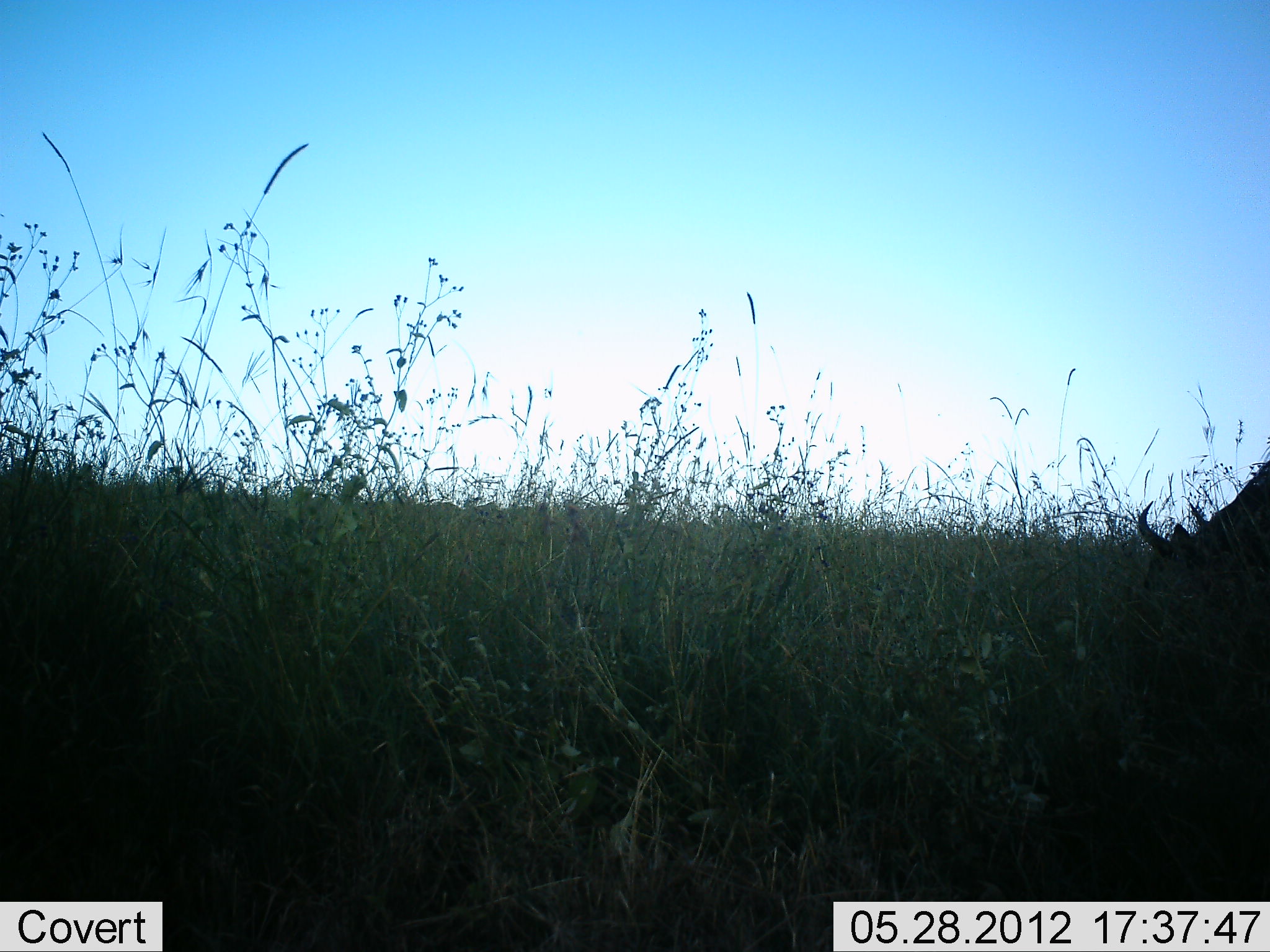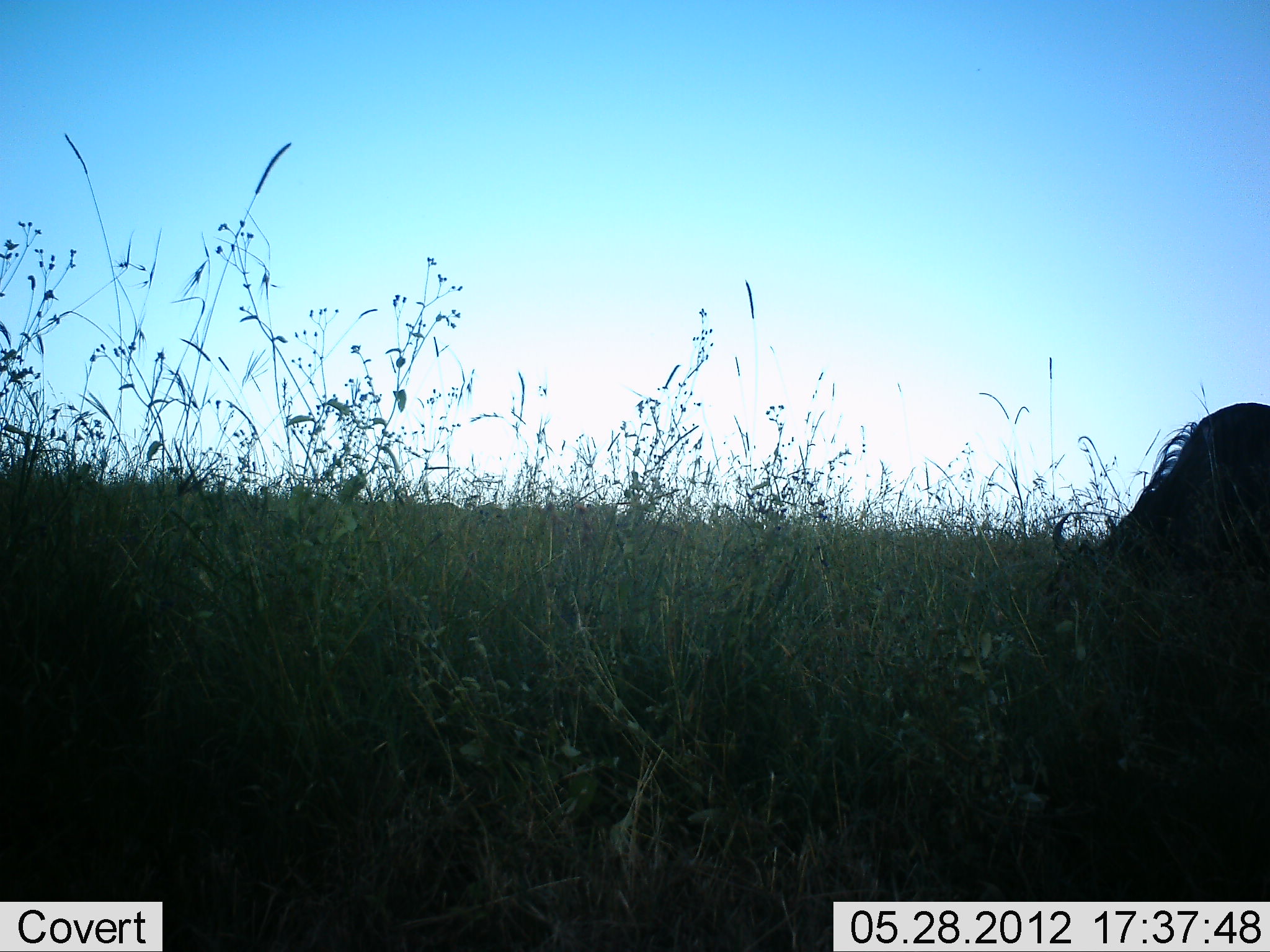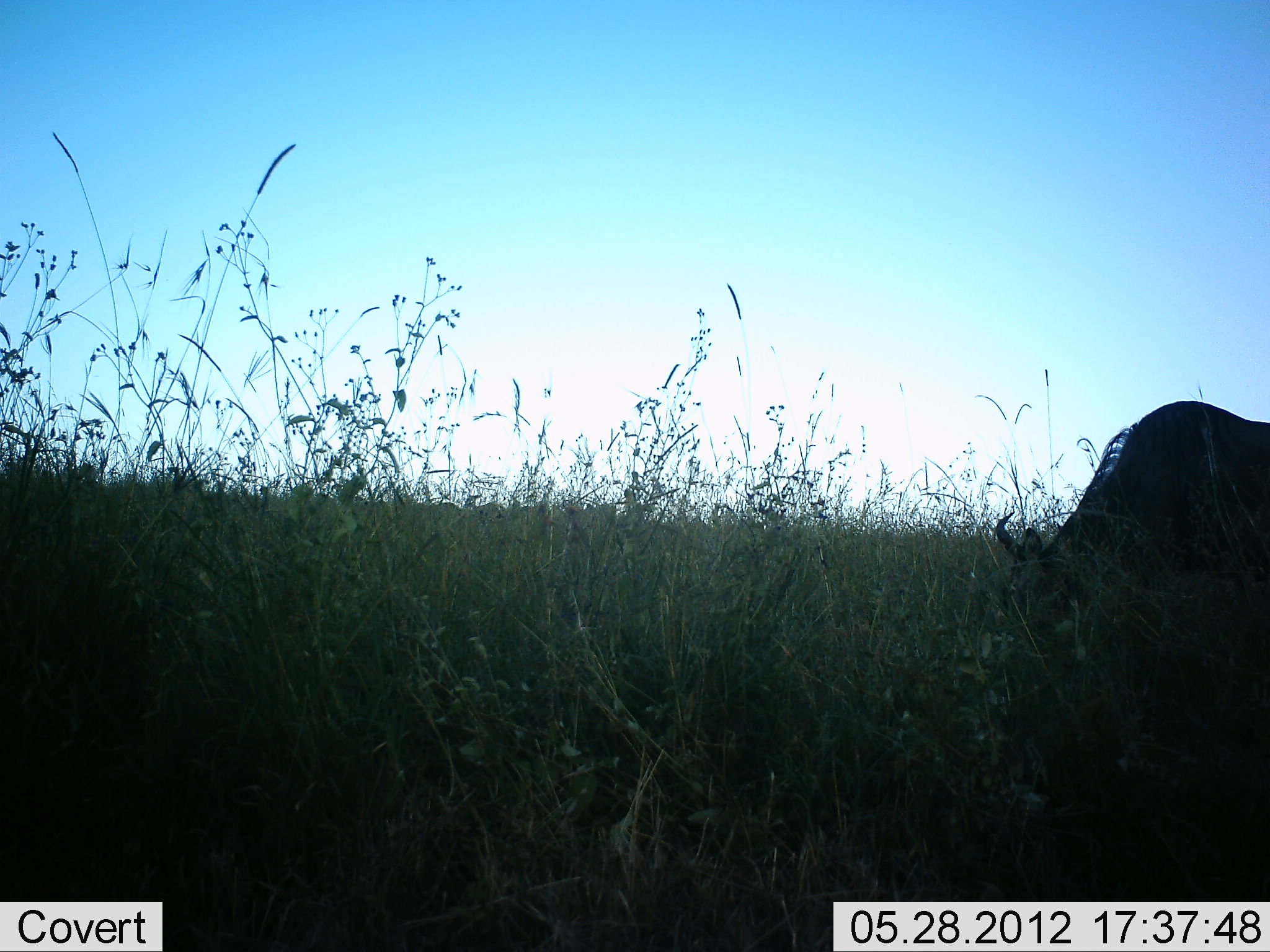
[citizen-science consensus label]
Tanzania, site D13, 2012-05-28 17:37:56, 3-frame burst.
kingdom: Animalia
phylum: Chordata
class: Mammalia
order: Artiodactyla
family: Bovidae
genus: Connochaetes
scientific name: Connochaetes taurinus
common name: blue wildebeest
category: wildebeest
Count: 1.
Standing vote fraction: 0%.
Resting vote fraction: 0%.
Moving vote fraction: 40%.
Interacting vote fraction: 0%.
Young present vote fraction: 0%.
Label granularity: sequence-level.